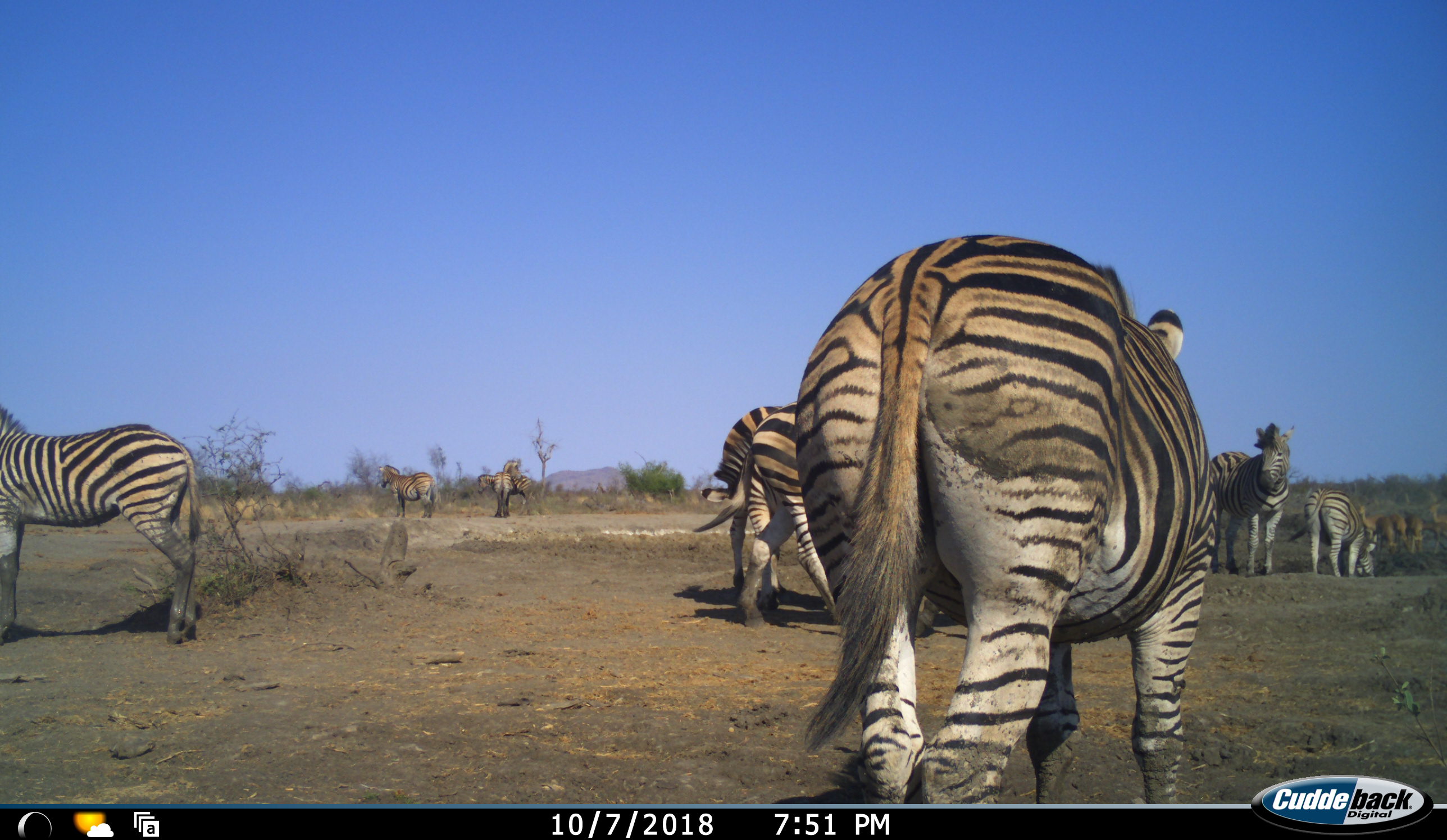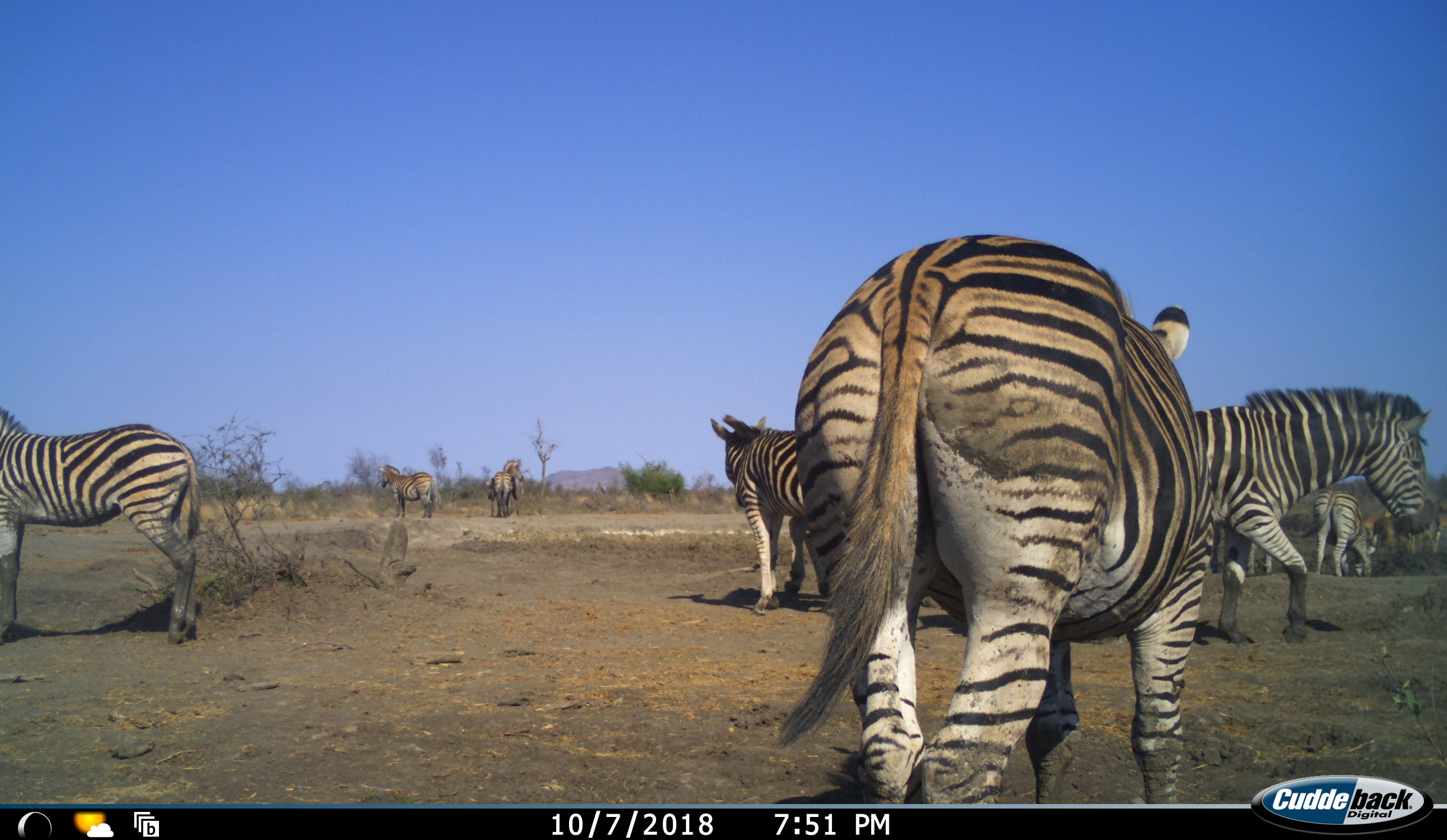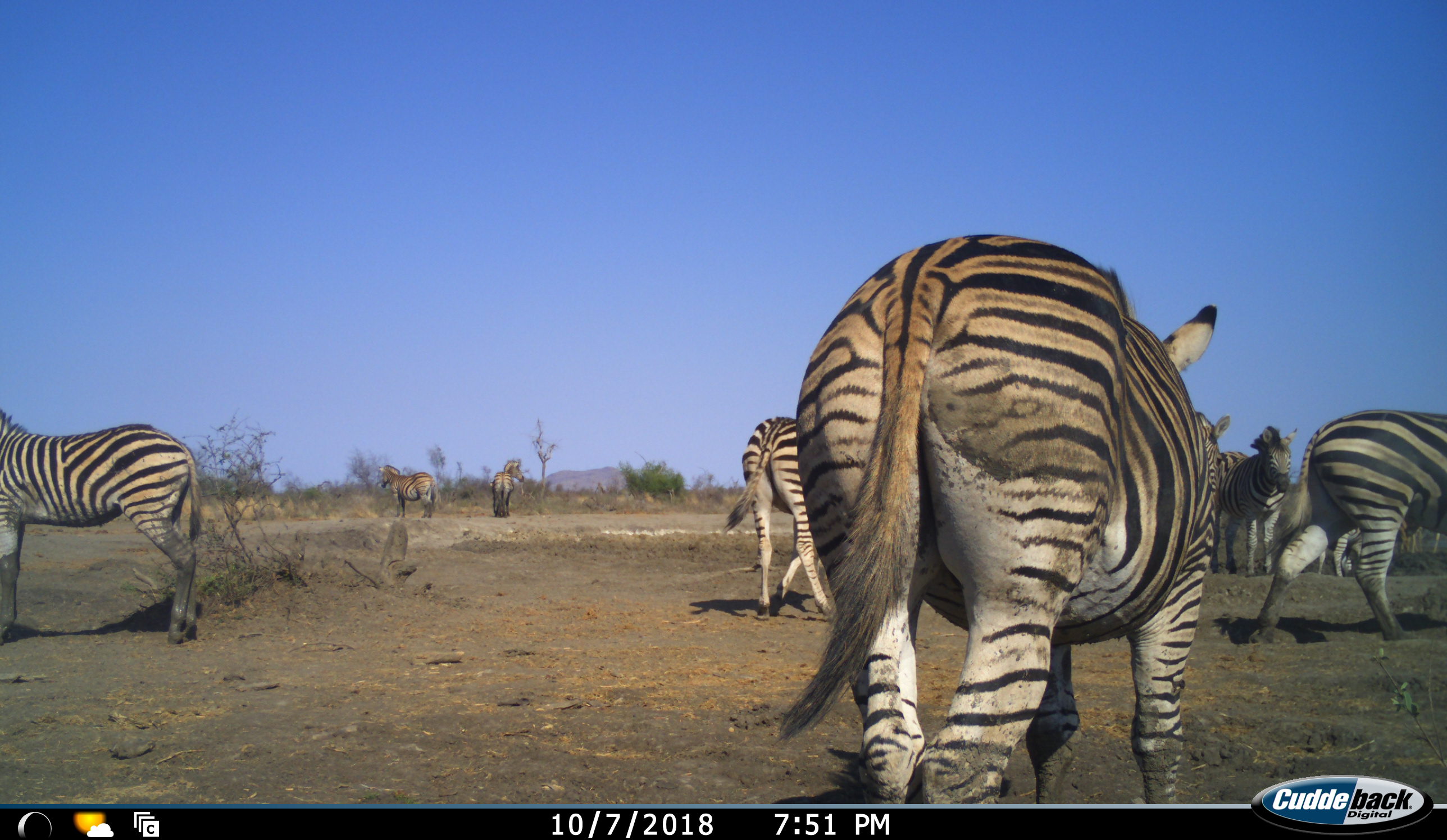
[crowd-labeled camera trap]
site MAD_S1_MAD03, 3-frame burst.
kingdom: Animalia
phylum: Chordata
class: Mammalia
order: Perissodactyla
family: Equidae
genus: Equus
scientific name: Equus quagga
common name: plains zebra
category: zebraplains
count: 9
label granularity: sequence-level